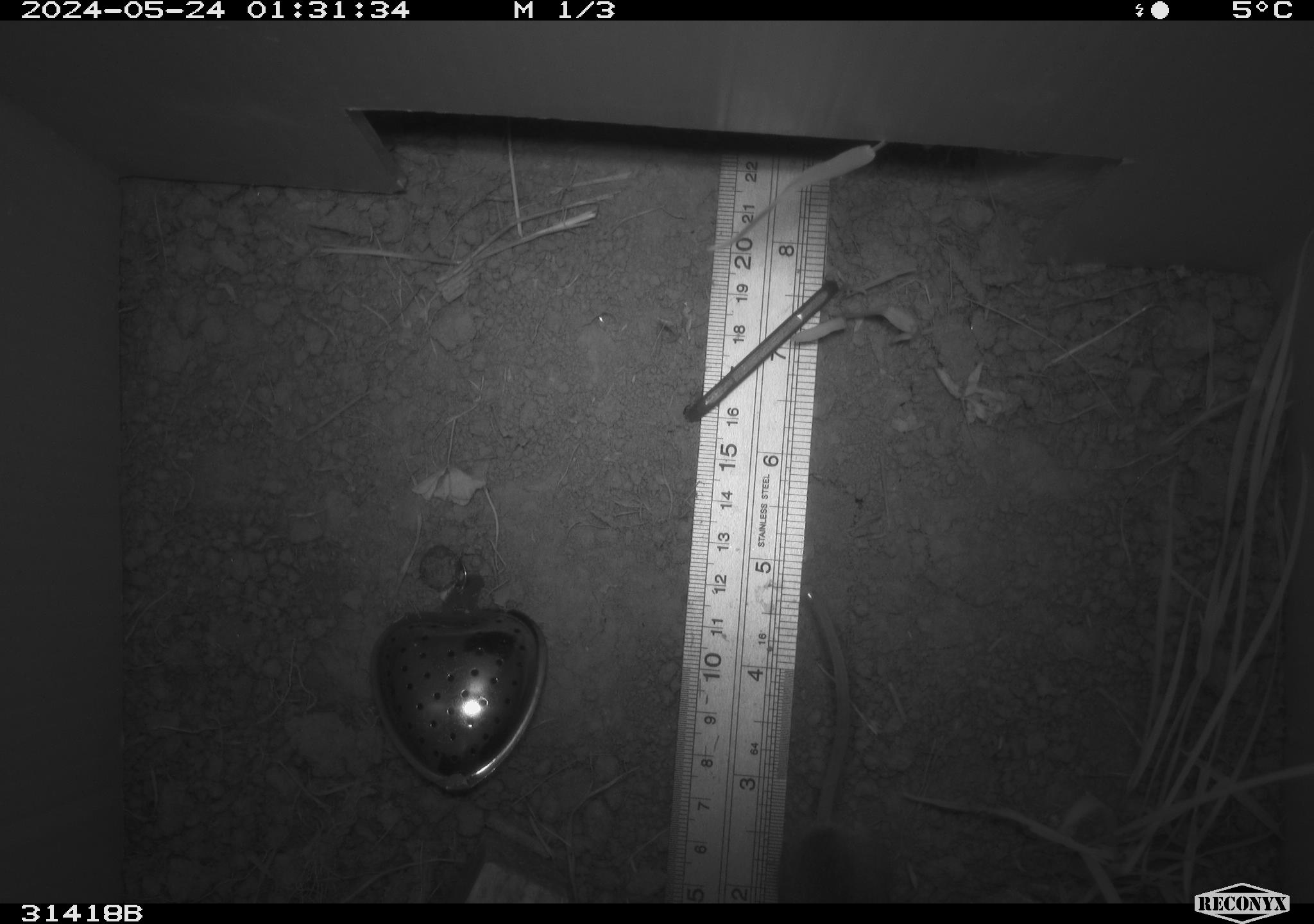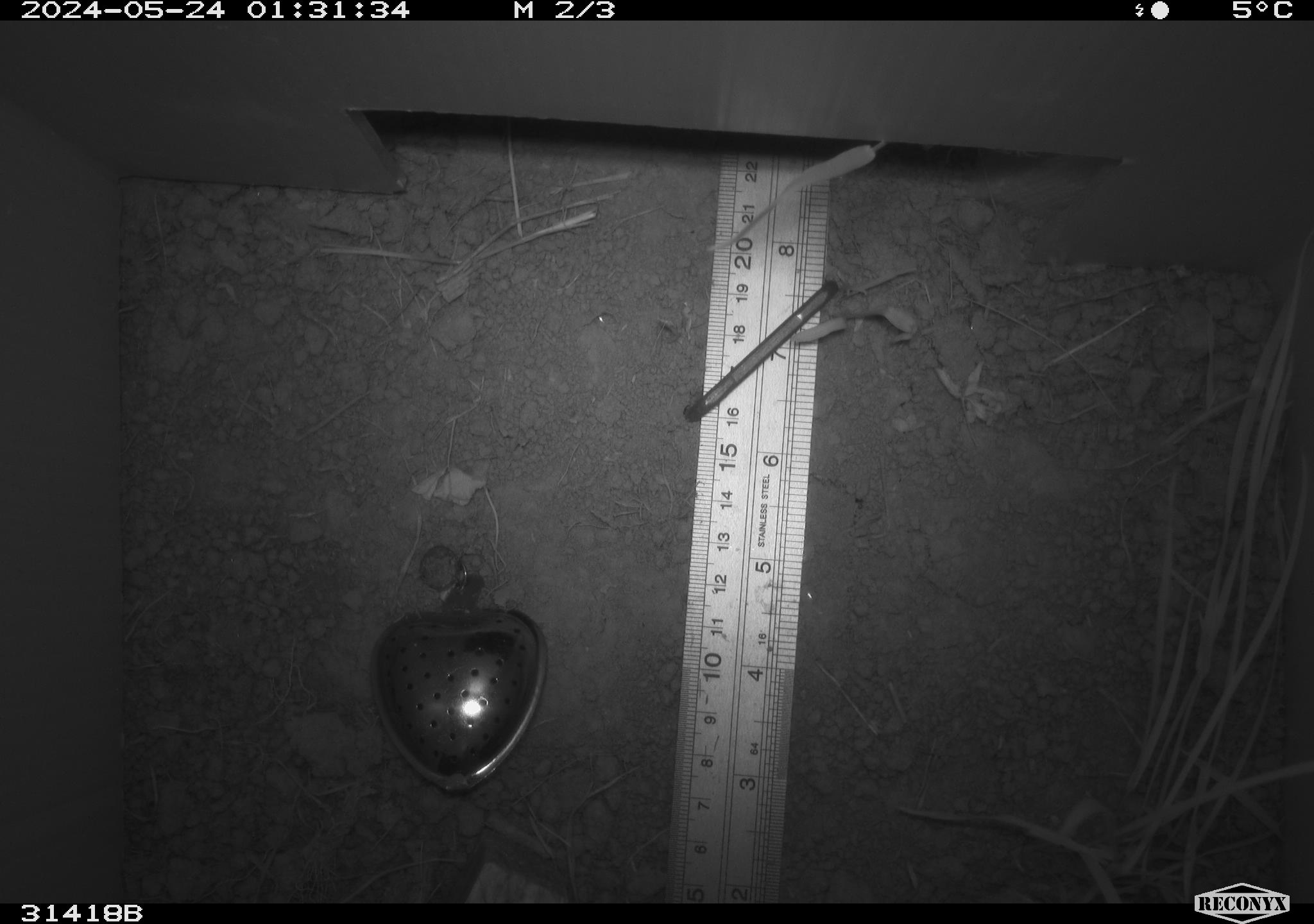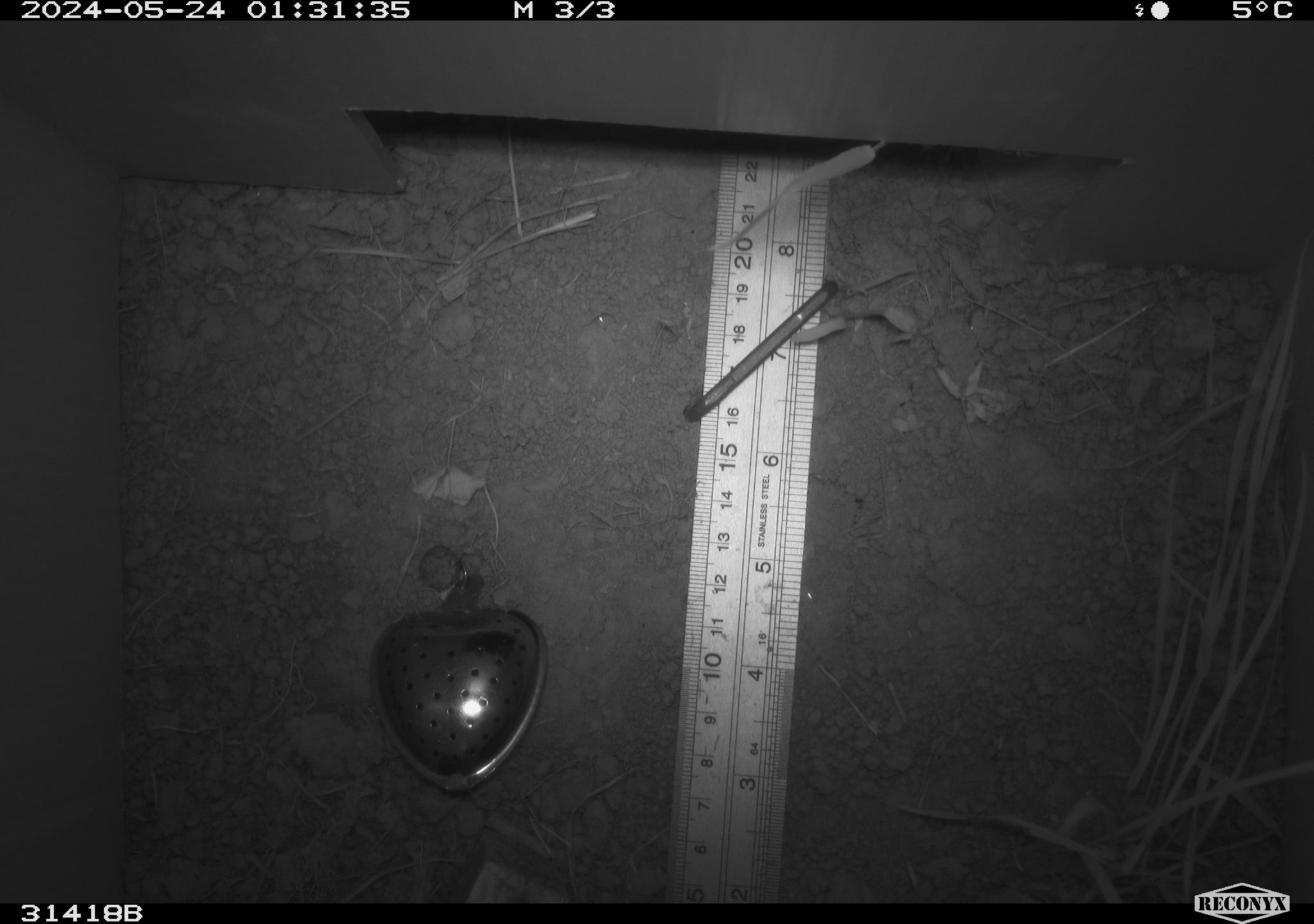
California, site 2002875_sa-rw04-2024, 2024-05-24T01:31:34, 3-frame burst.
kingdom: Animalia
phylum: Chordata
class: Mammalia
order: Rodentia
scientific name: Rodentia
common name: rodent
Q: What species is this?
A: Rodent (Rodentia).